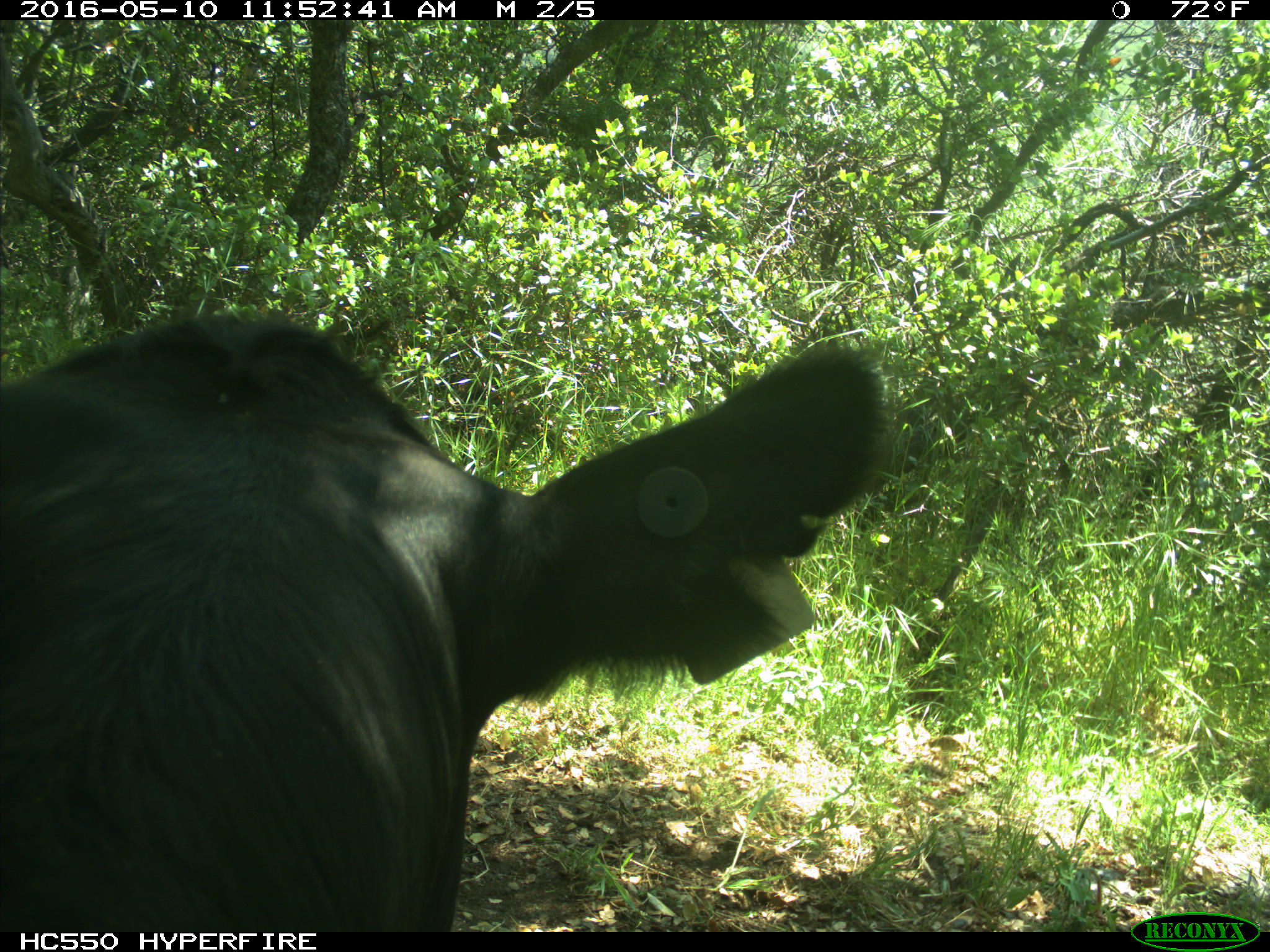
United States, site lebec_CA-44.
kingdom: Animalia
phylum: Chordata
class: Mammalia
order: Artiodactyla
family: Bovidae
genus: Bos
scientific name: Bos taurus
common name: domestic cow